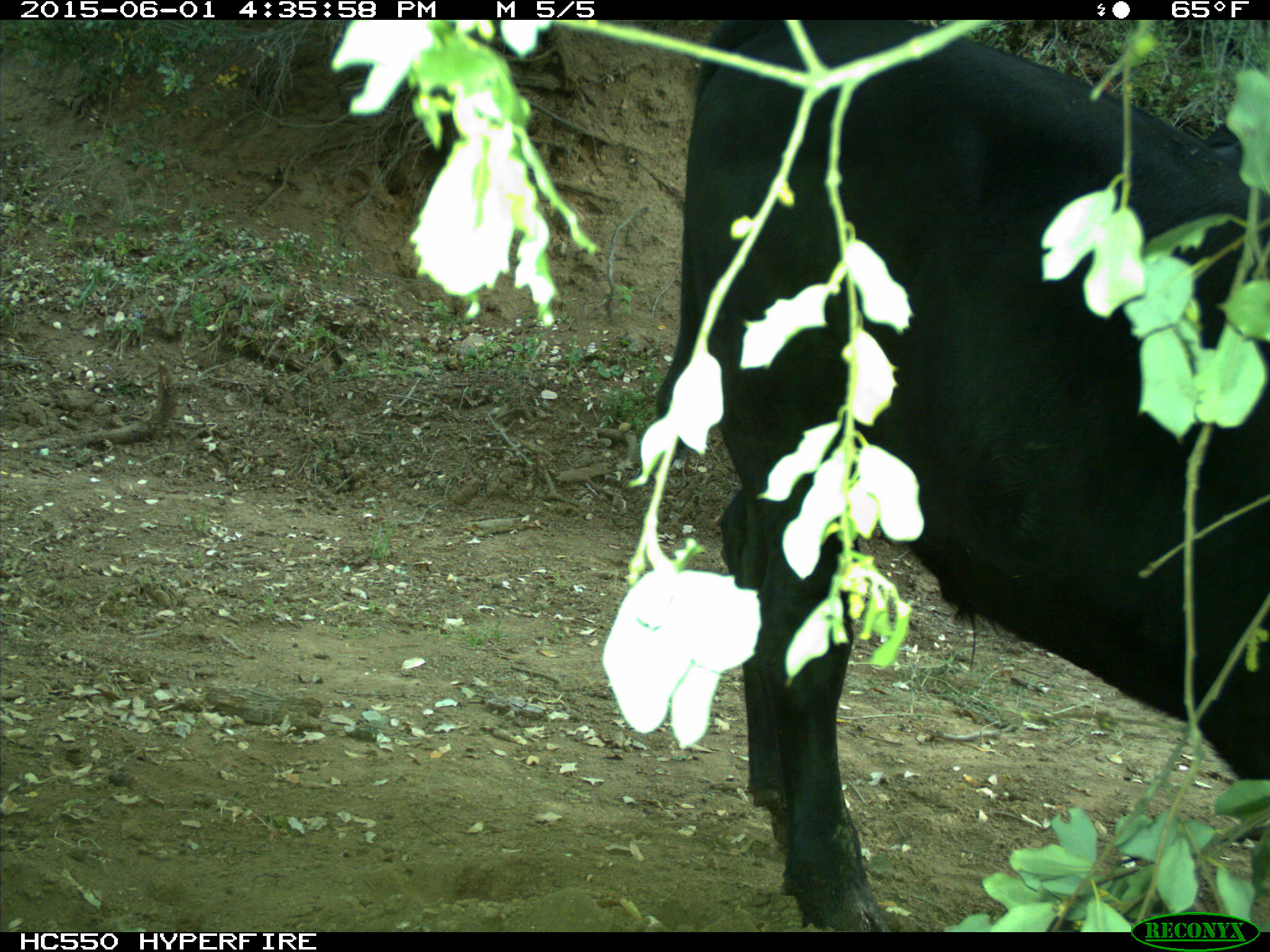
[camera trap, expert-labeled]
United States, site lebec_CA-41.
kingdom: Animalia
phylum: Chordata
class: Mammalia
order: Artiodactyla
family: Bovidae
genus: Bos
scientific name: Bos taurus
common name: domestic cow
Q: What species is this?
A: Bos taurus (domestic cow).